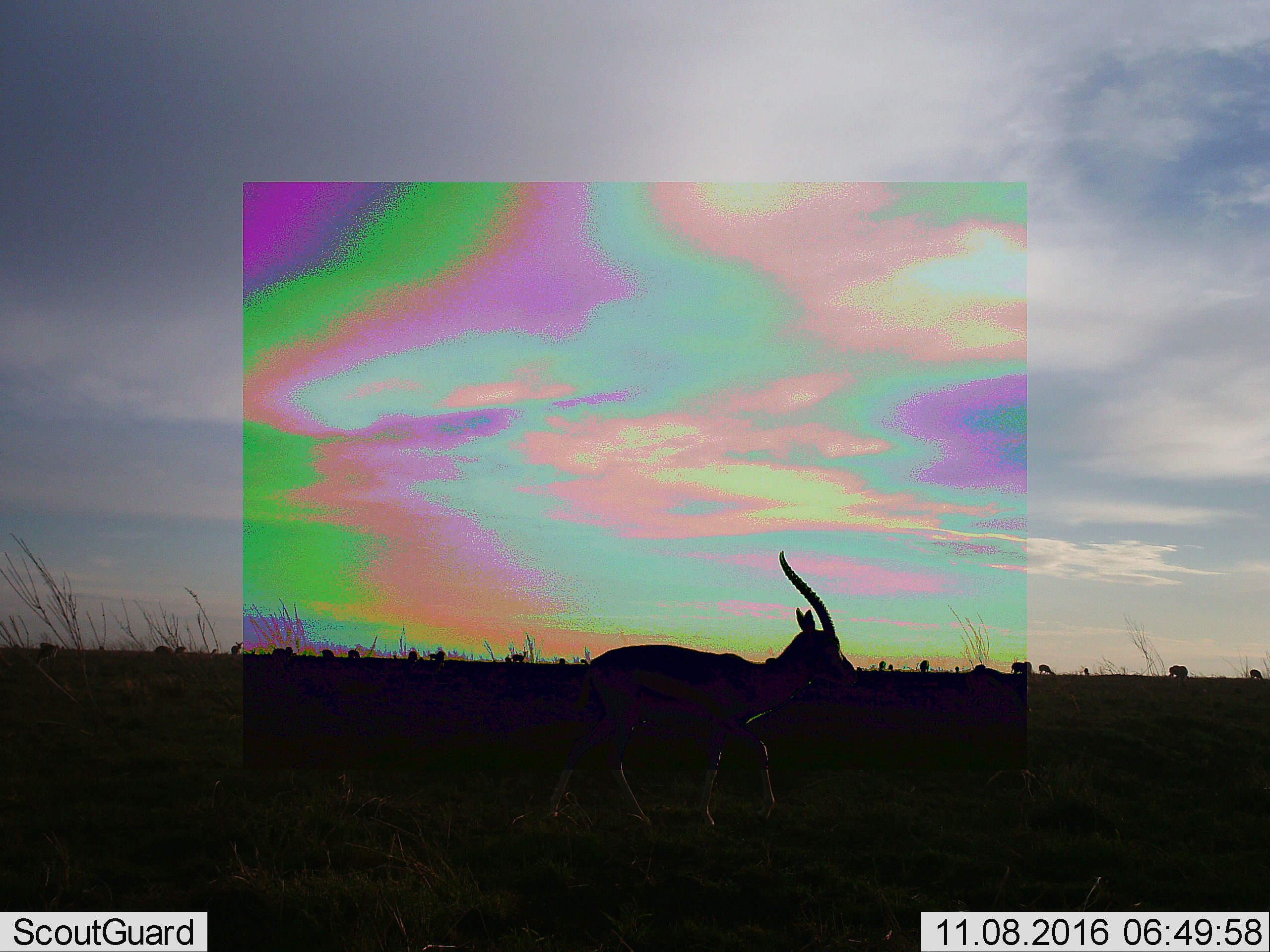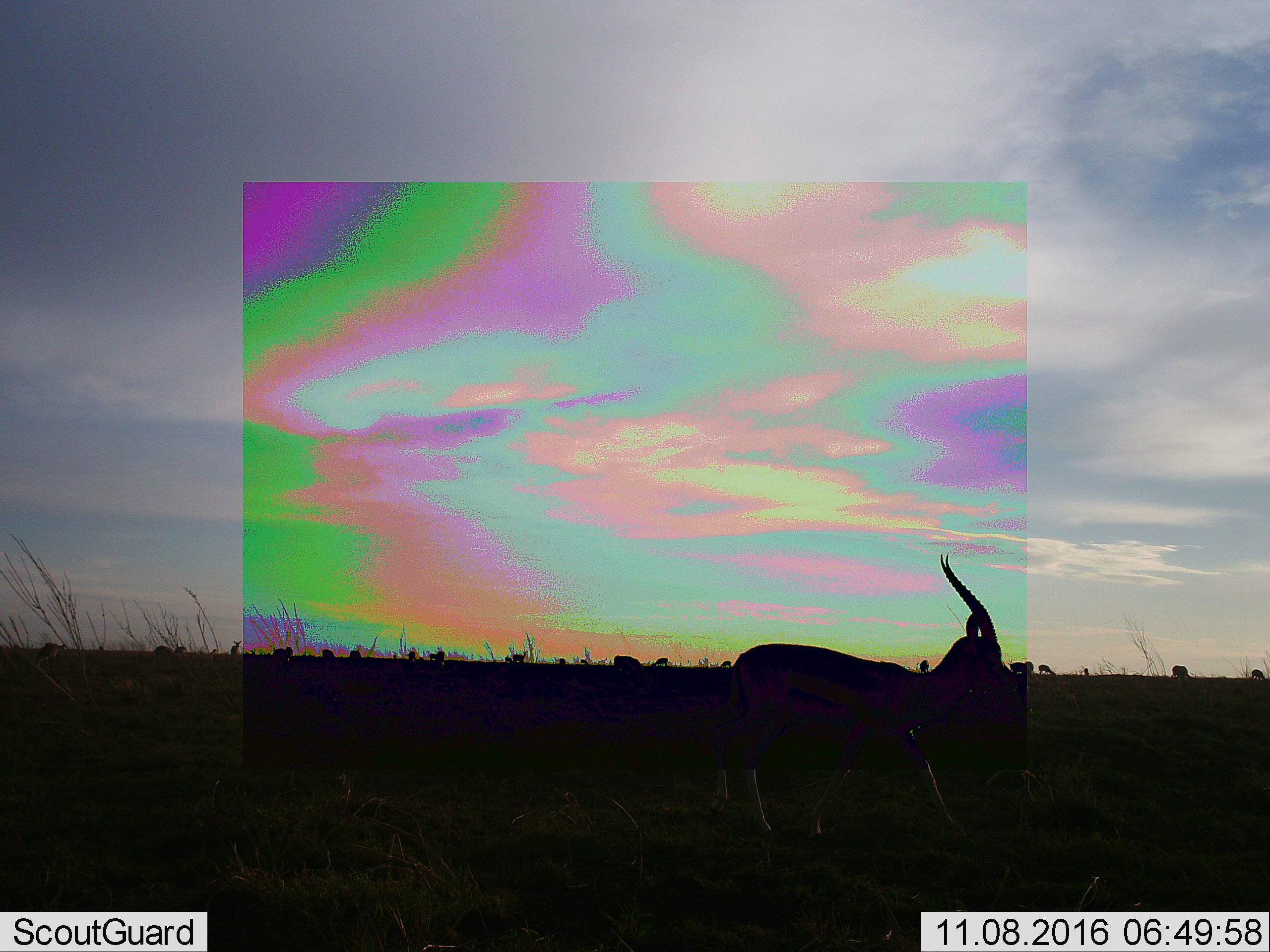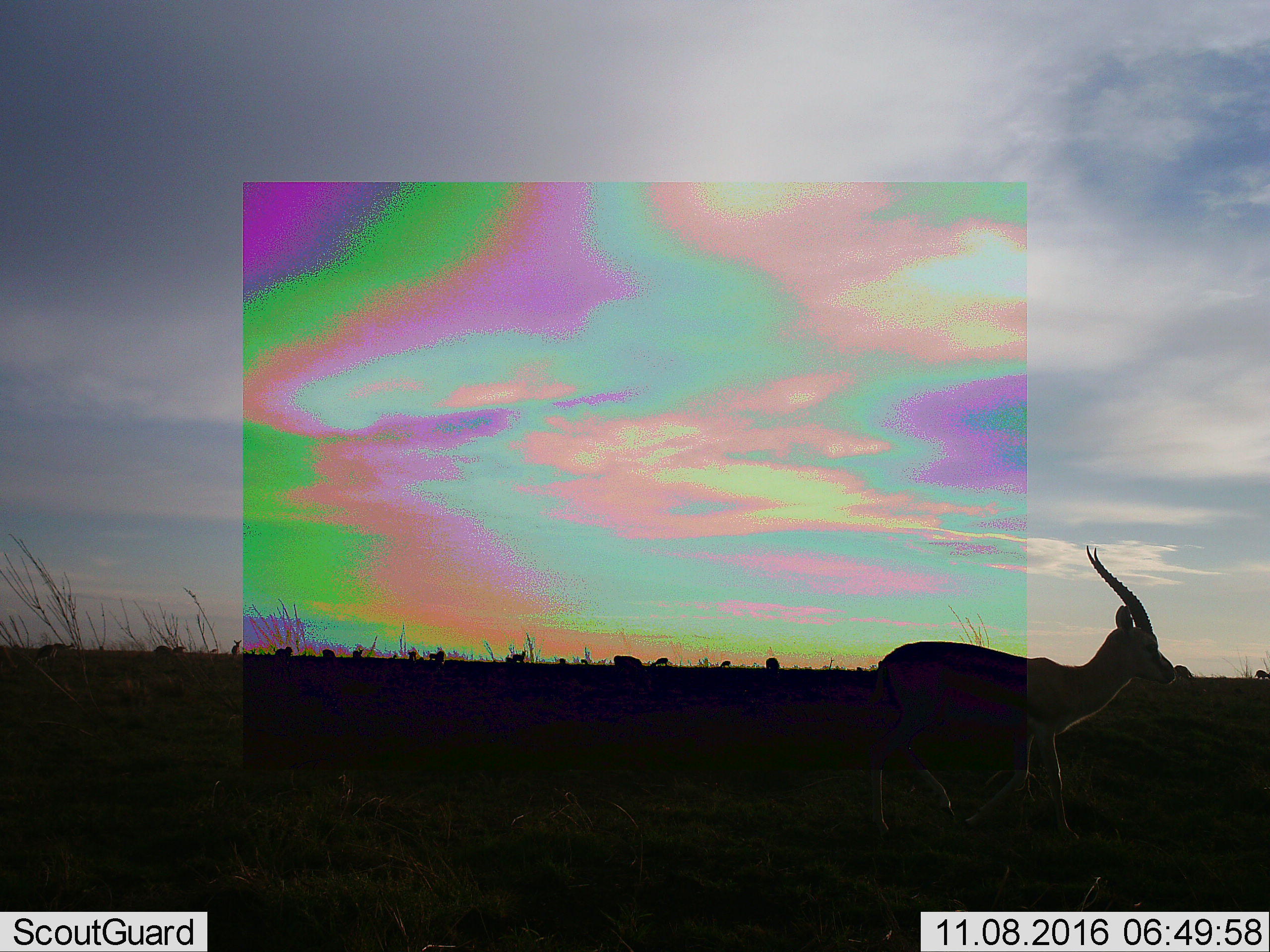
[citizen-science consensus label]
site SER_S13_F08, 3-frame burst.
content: unidentified animal